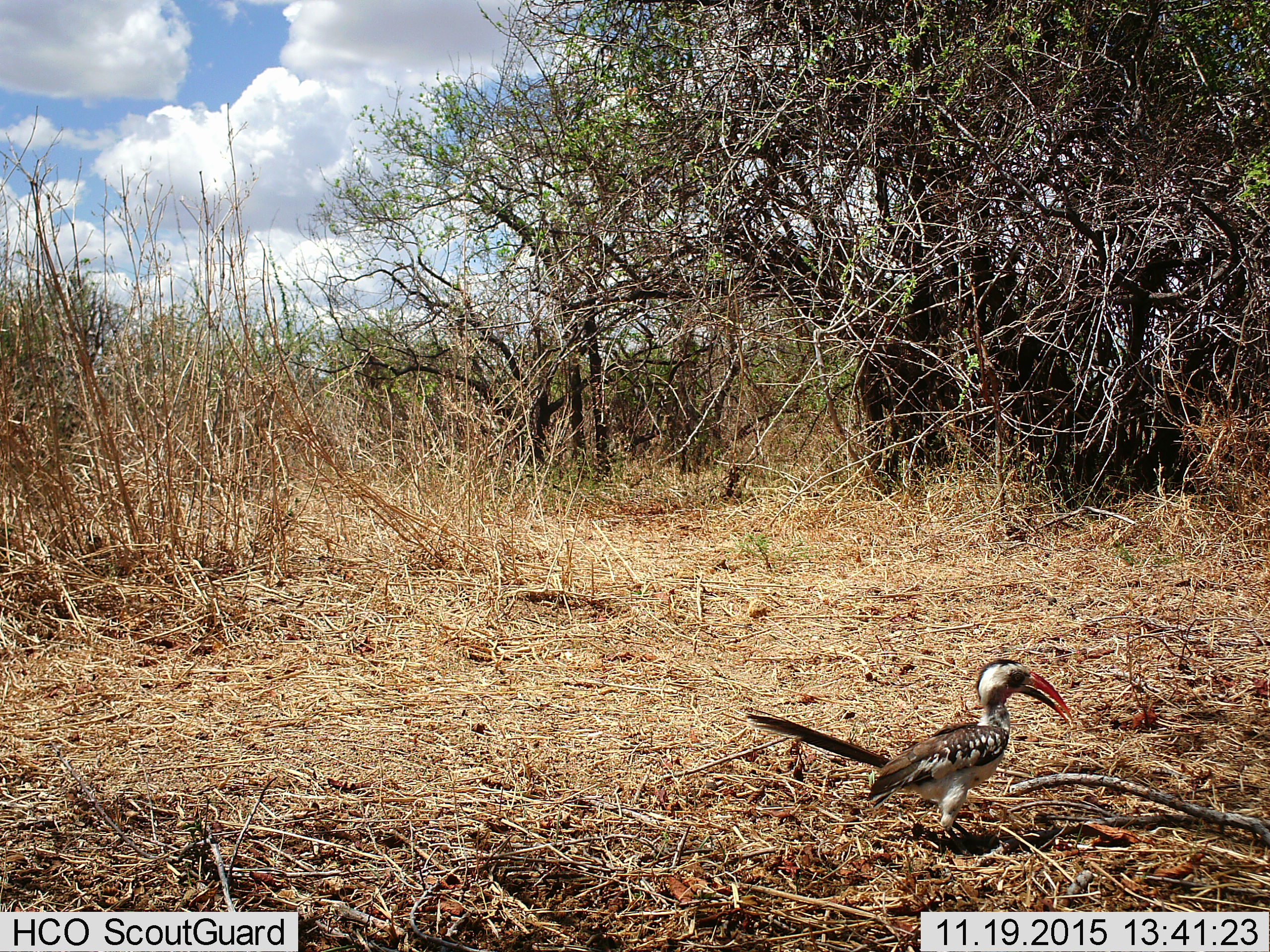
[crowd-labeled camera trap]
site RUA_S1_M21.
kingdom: Animalia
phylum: Chordata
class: Aves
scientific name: Aves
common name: bird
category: birdother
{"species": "birdother (bird) (Aves)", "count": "1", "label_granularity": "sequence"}